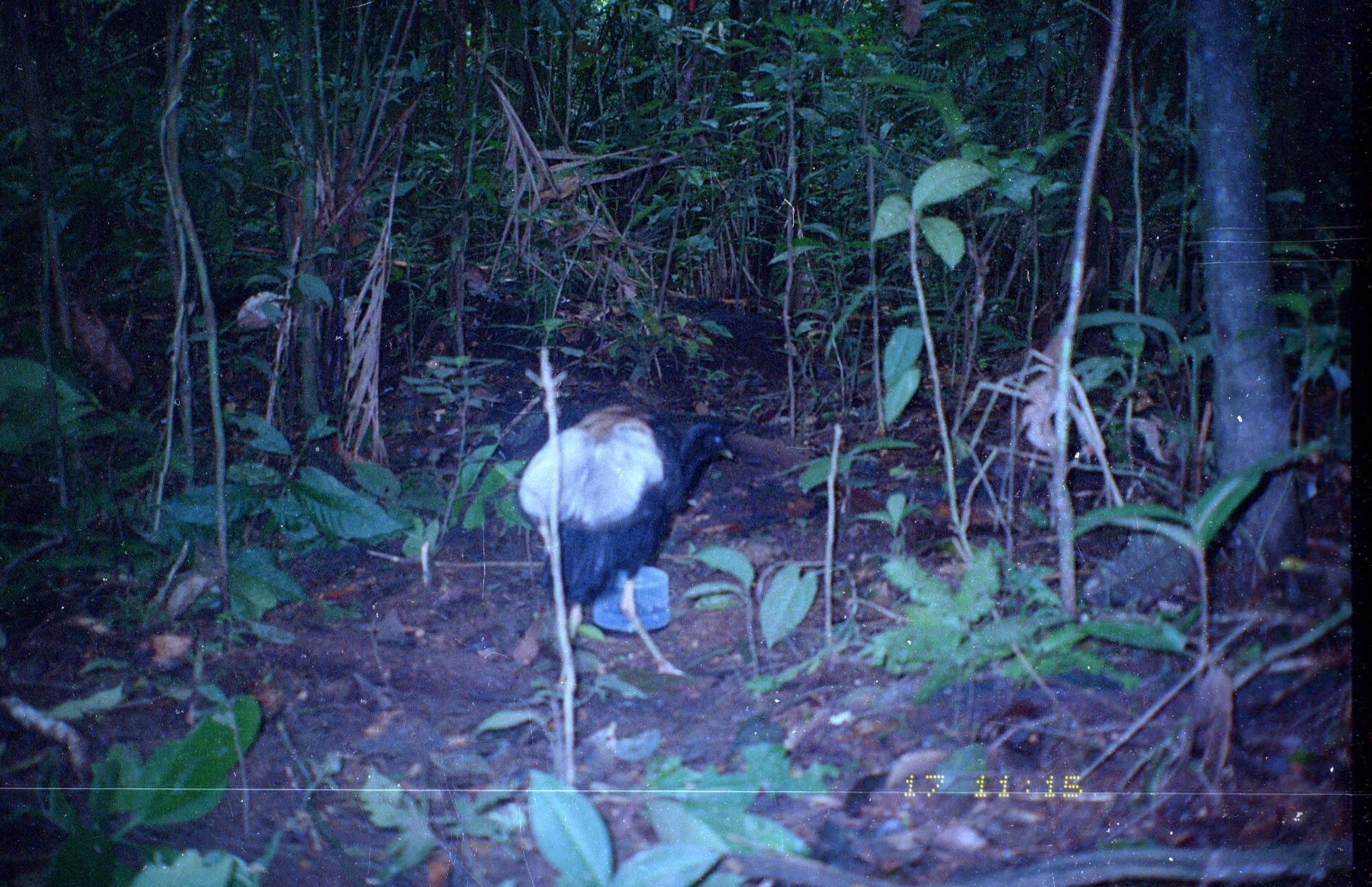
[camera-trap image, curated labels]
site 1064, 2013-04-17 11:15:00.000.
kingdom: Animalia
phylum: Chordata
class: Aves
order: Gruiformes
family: Psophiidae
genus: Psophia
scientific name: Psophia crepitans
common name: gray-winged trumpeter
Psophia crepitans (gray-winged trumpeter).